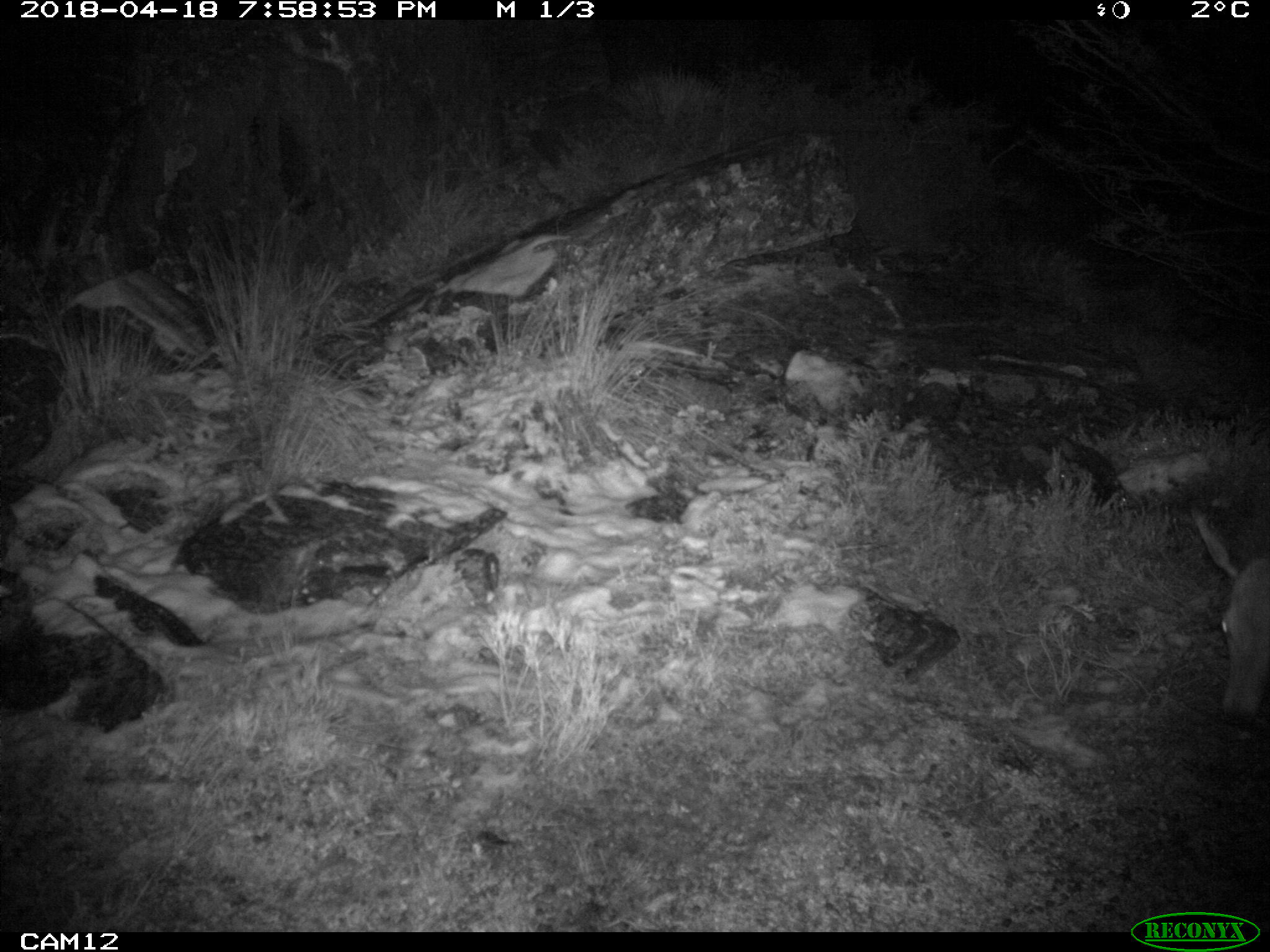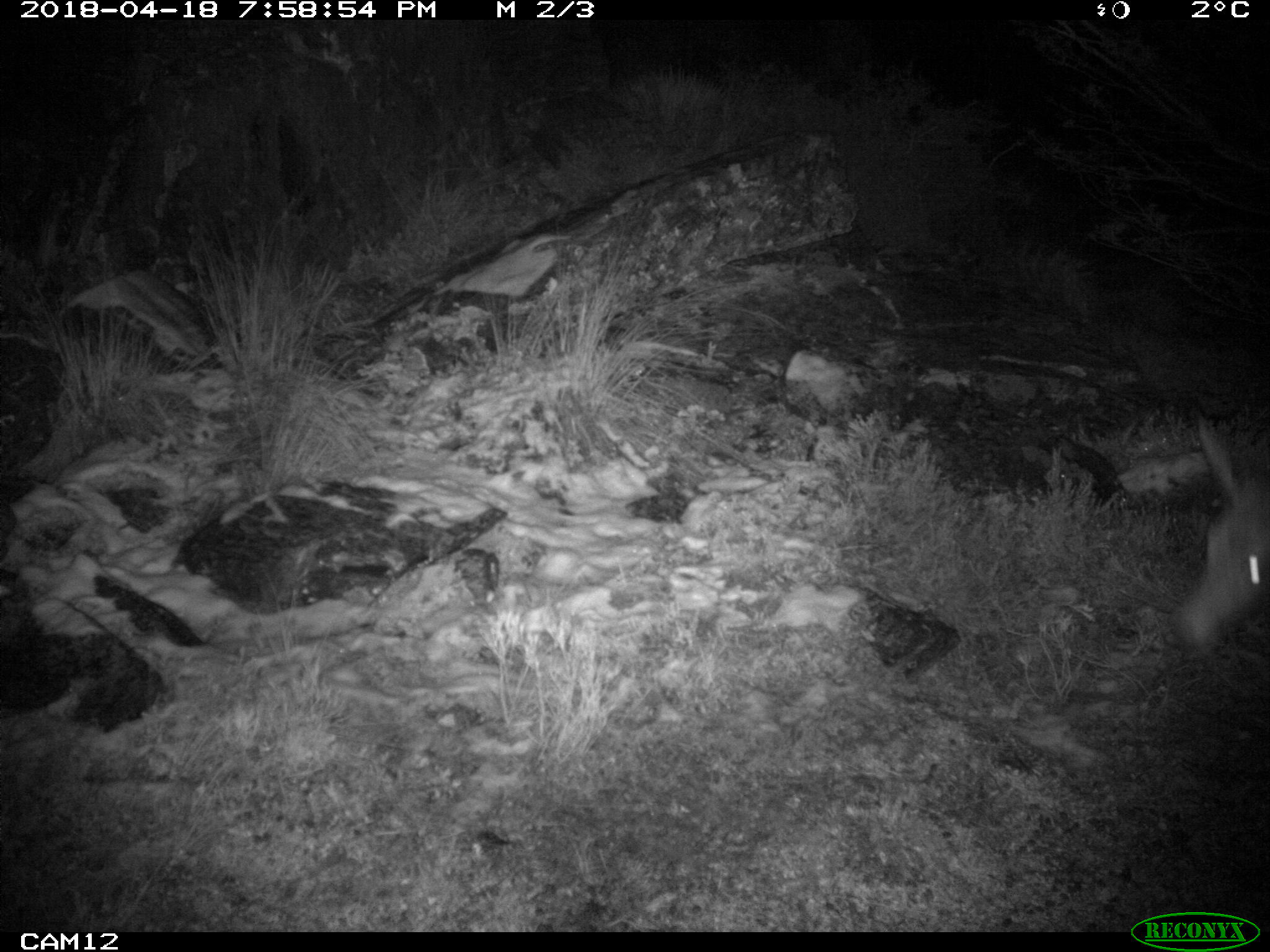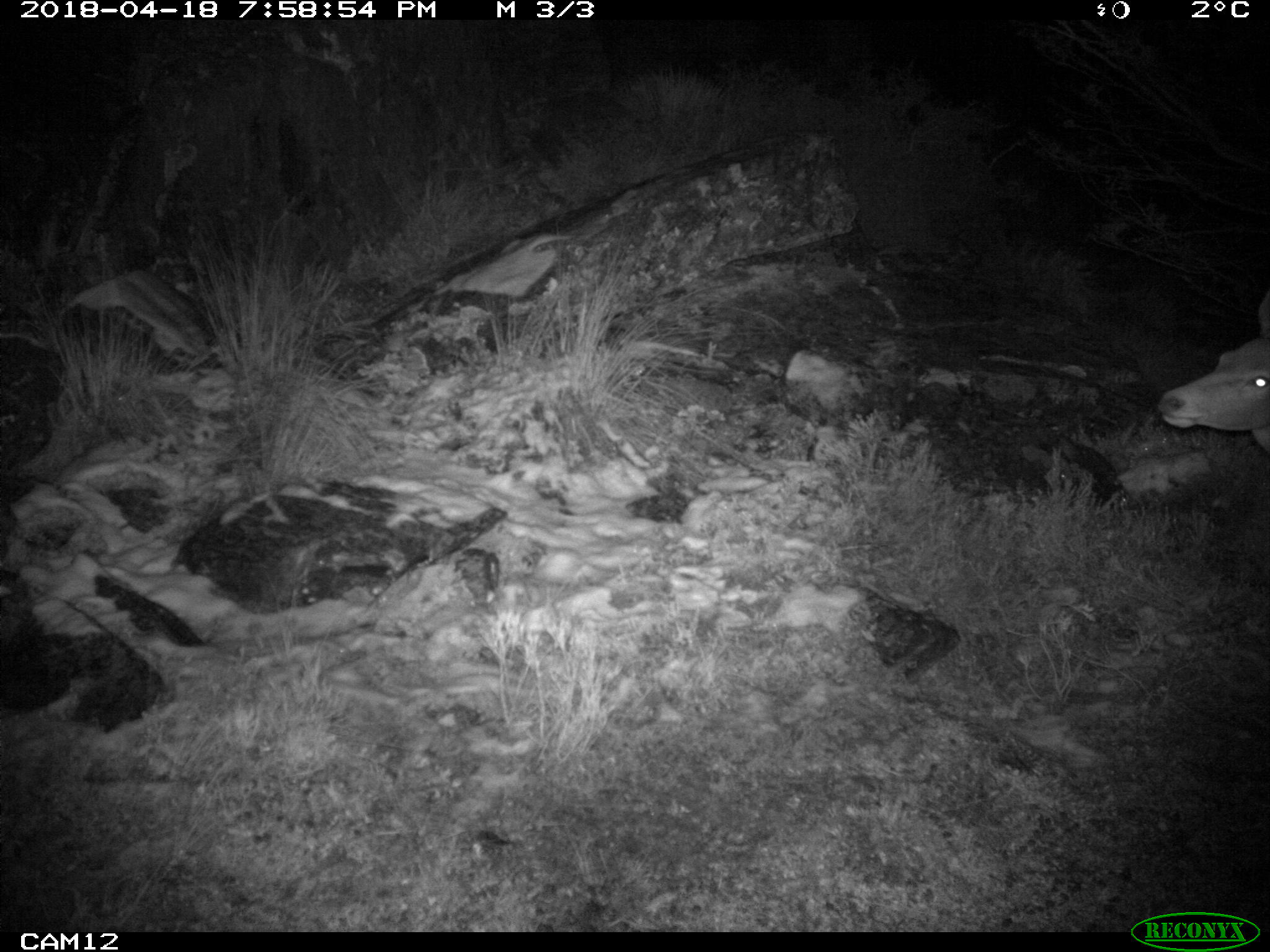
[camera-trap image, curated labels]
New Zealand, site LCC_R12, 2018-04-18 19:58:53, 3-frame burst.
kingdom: Animalia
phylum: Chordata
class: Mammalia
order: Artiodactyla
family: Cervidae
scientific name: Cervidae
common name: deer